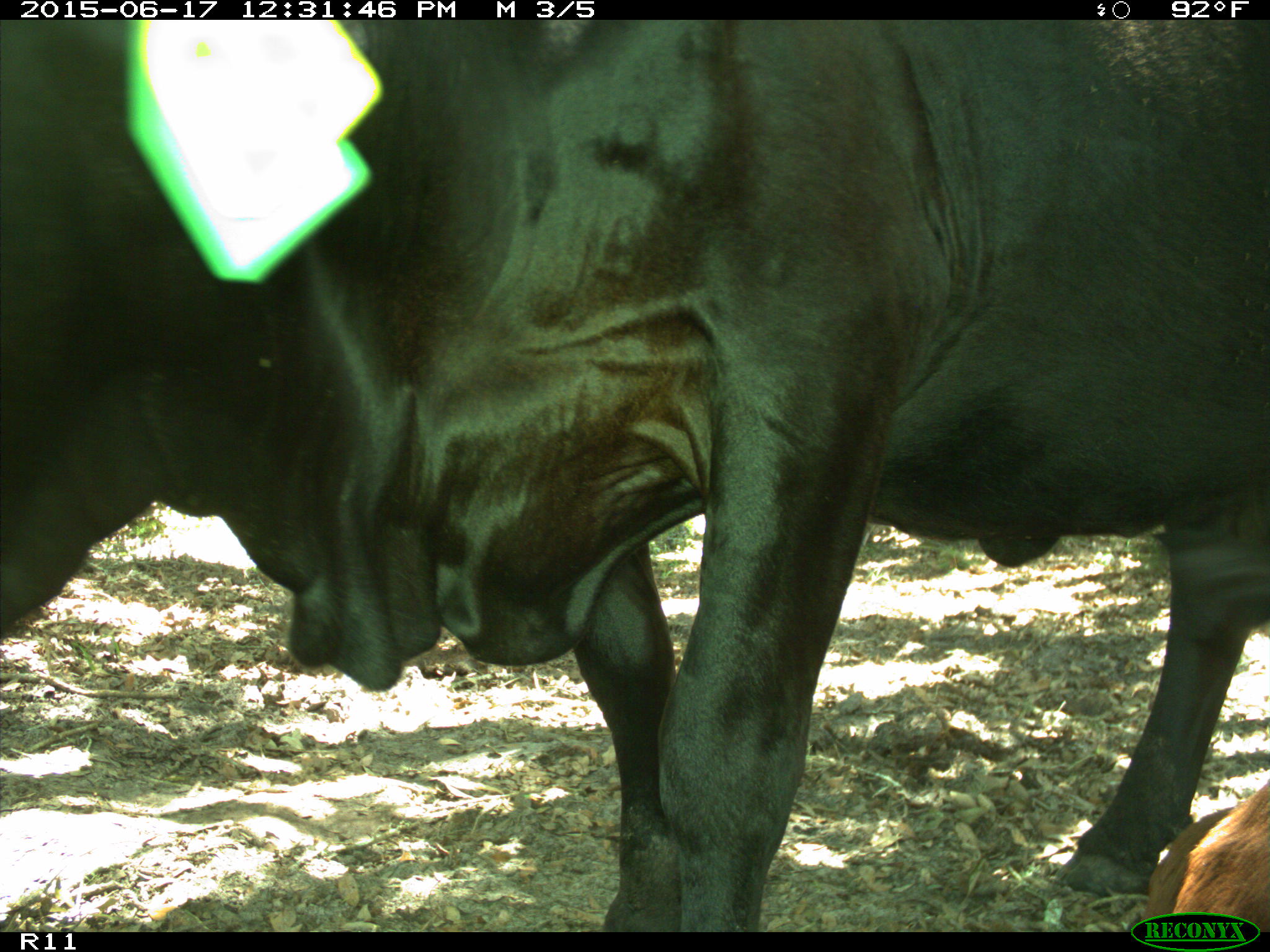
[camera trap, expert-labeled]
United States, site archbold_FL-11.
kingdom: Animalia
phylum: Chordata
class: Mammalia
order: Artiodactyla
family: Bovidae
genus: Bos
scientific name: Bos taurus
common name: domestic cow